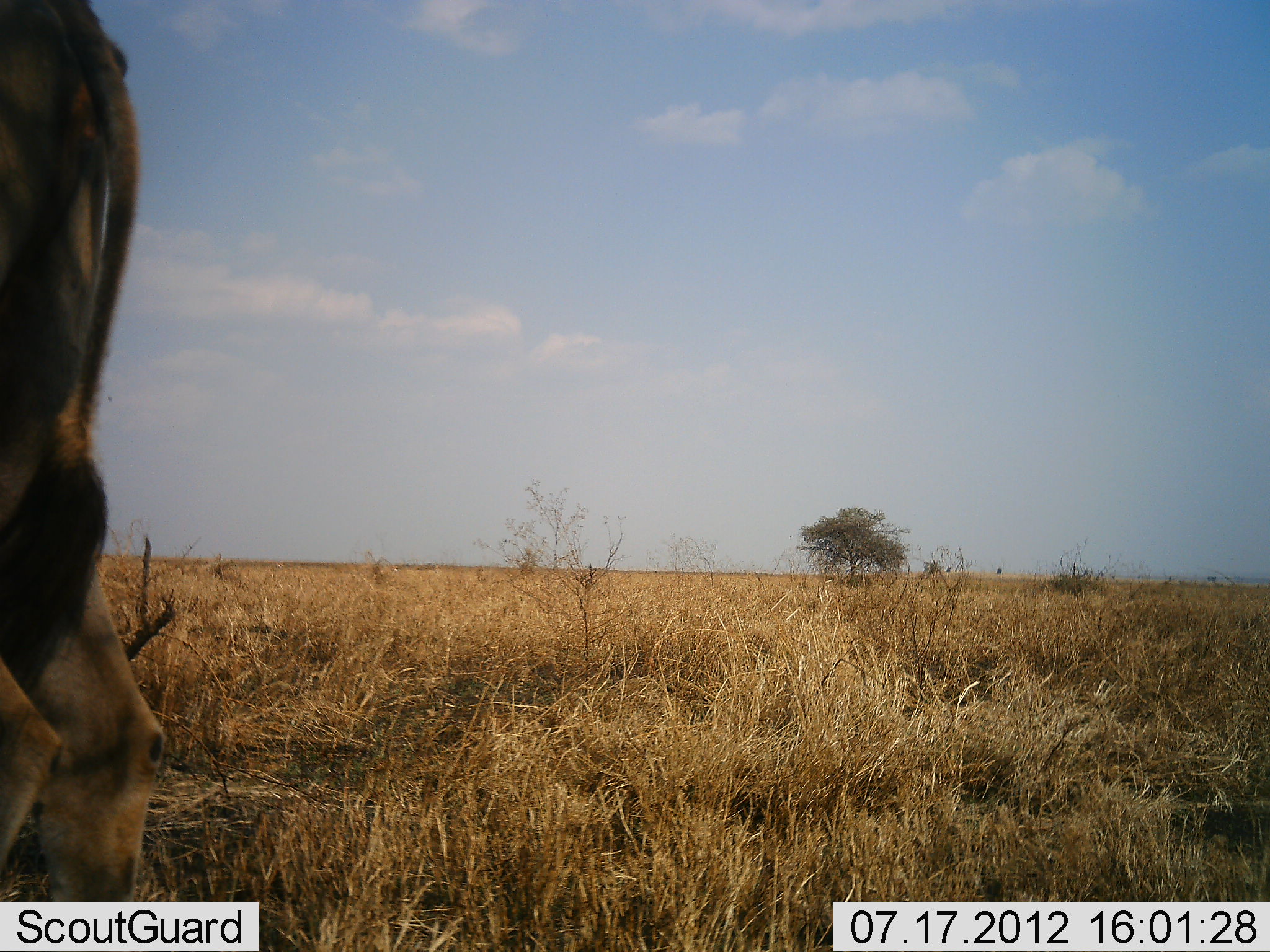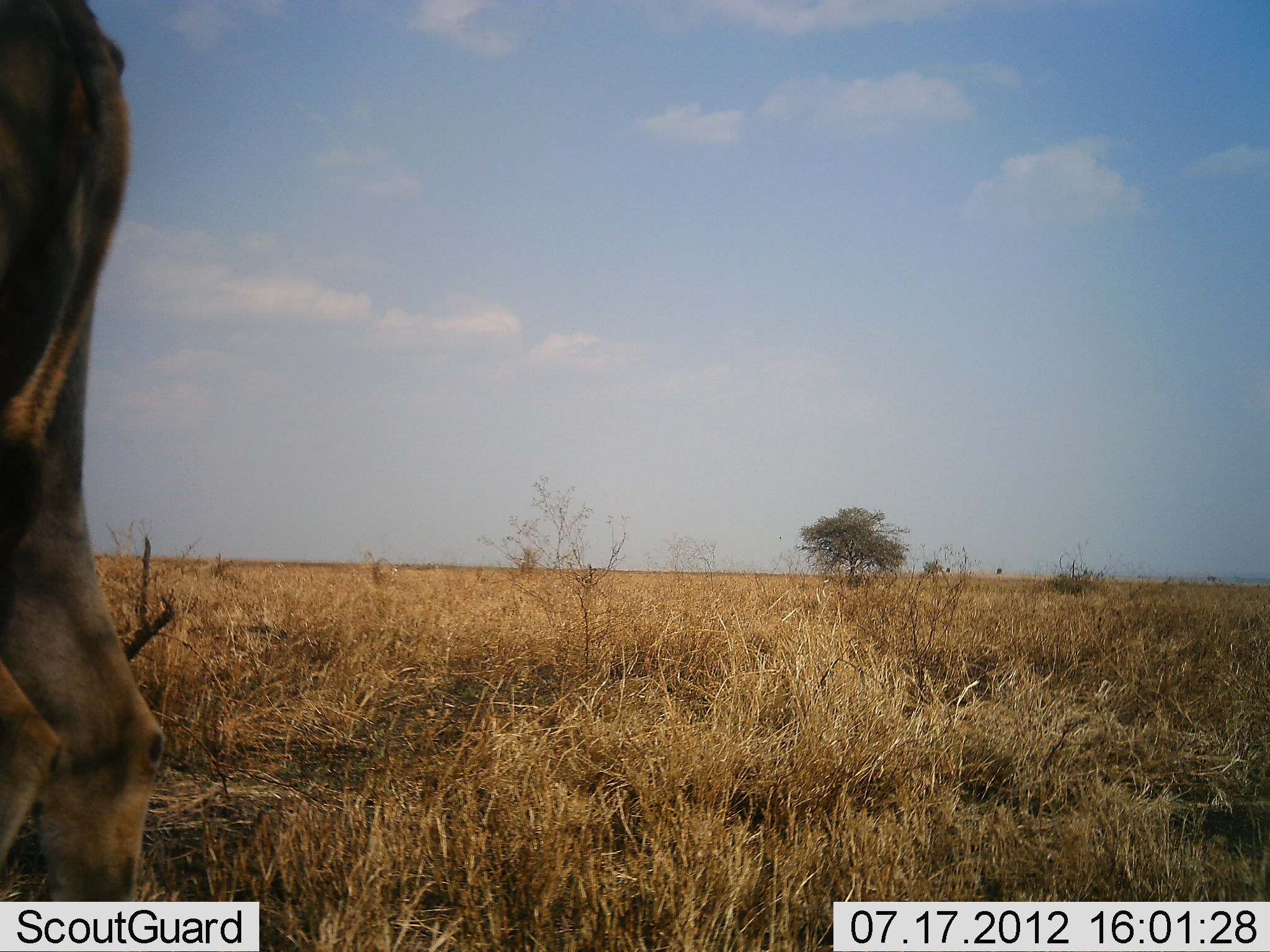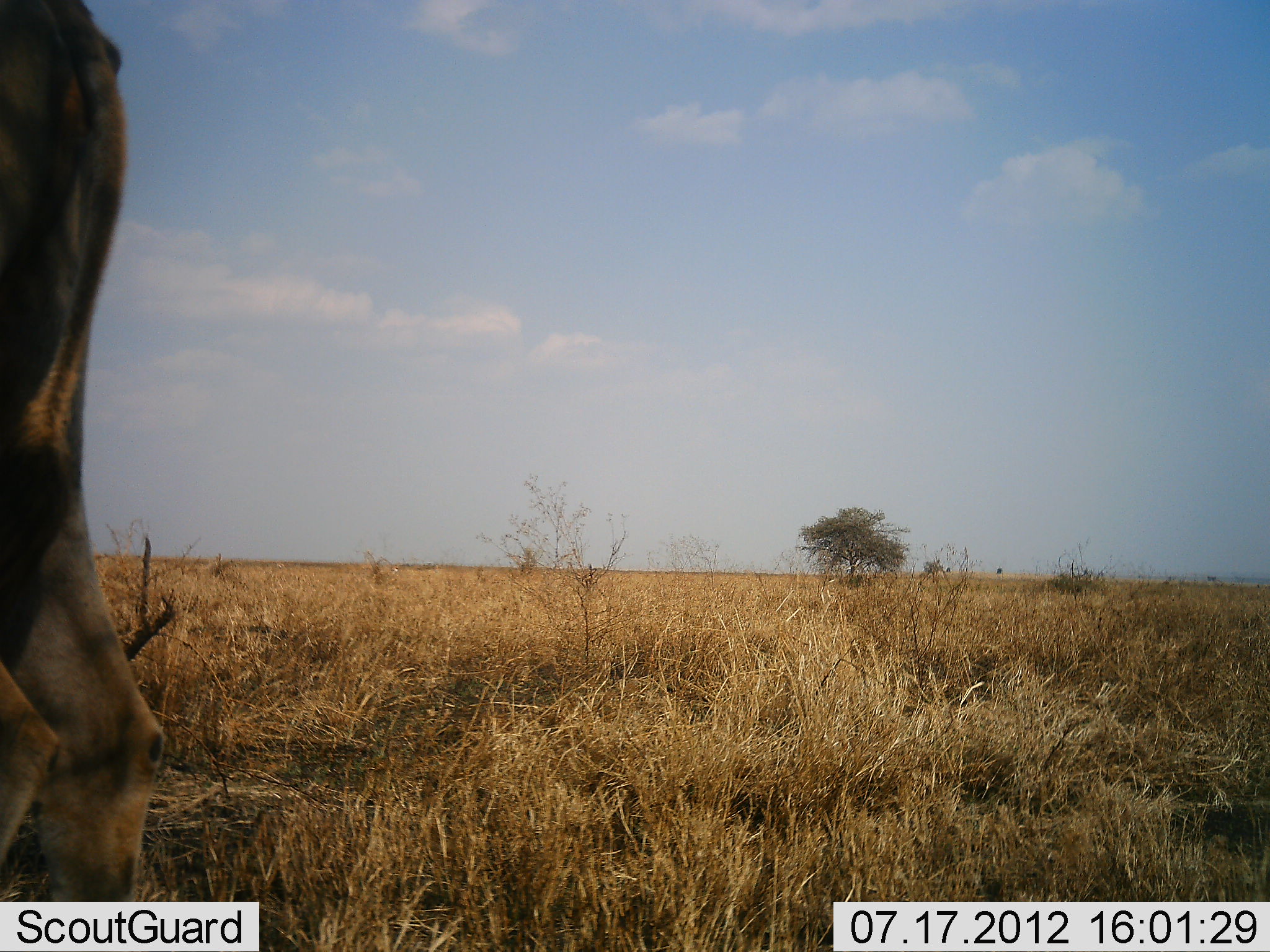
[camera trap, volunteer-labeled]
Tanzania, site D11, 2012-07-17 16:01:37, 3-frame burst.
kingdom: Animalia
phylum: Chordata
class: Mammalia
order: Artiodactyla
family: Bovidae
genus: Tragelaphus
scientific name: Tragelaphus oryx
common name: eland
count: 1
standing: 100%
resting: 0%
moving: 0%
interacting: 0%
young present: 0%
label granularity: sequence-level